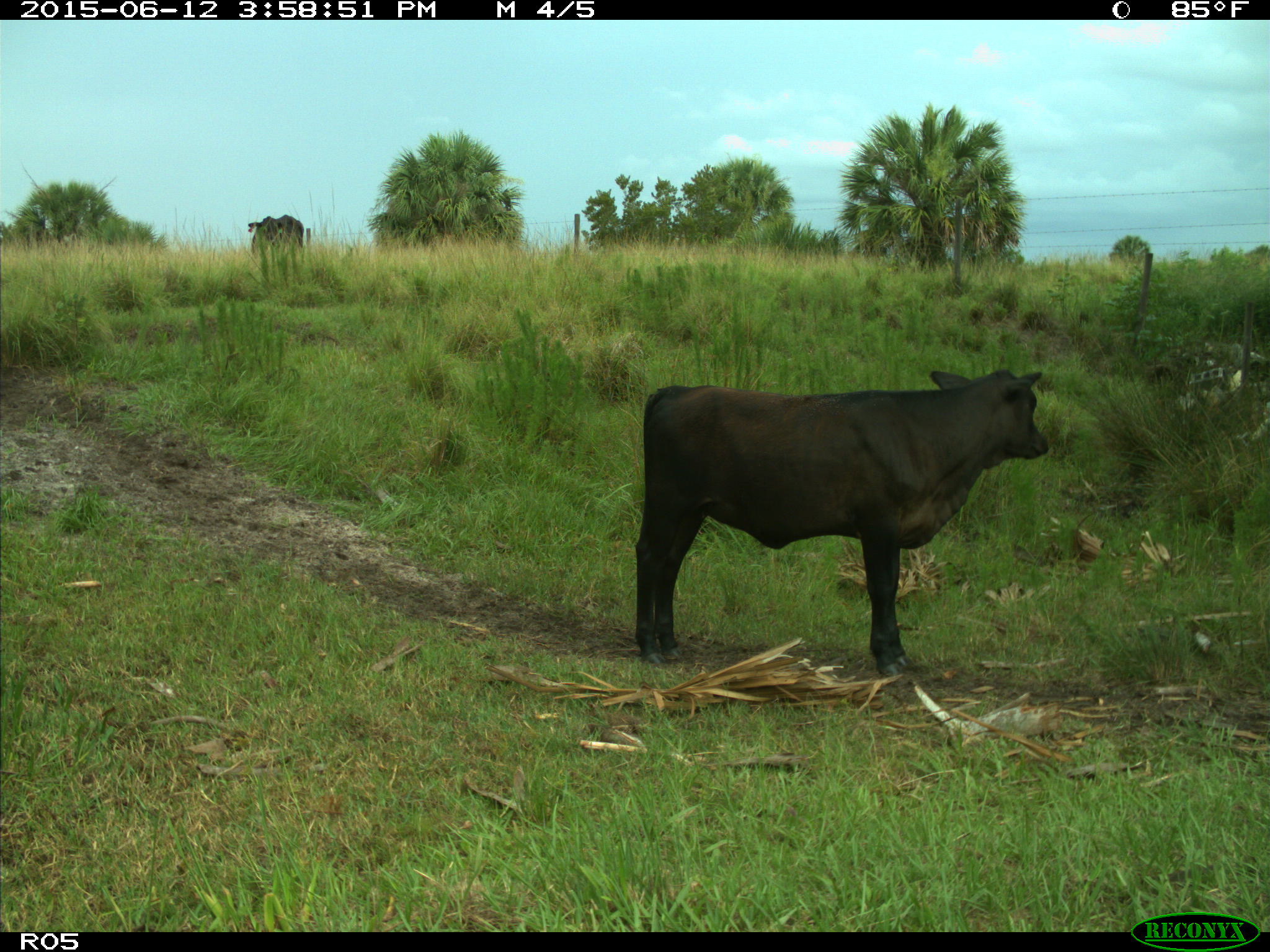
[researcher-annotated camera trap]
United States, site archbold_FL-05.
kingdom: Animalia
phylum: Chordata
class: Mammalia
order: Artiodactyla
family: Bovidae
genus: Bos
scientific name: Bos taurus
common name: domestic cow